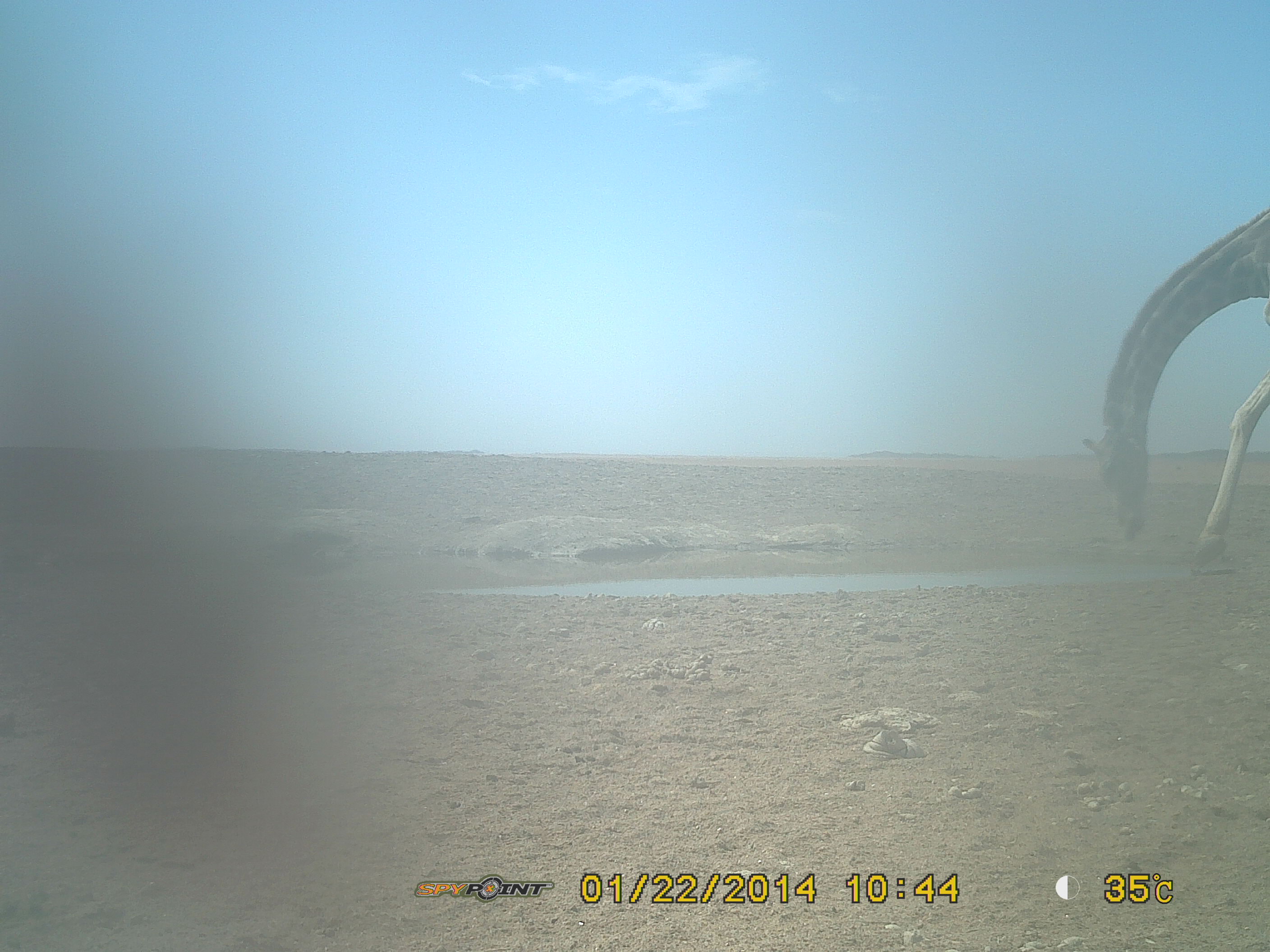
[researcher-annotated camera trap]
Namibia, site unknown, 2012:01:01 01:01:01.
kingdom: Animalia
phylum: Chordata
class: Mammalia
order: Artiodactyla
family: Giraffidae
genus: Giraffa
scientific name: Giraffa camelopardalis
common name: giraffe